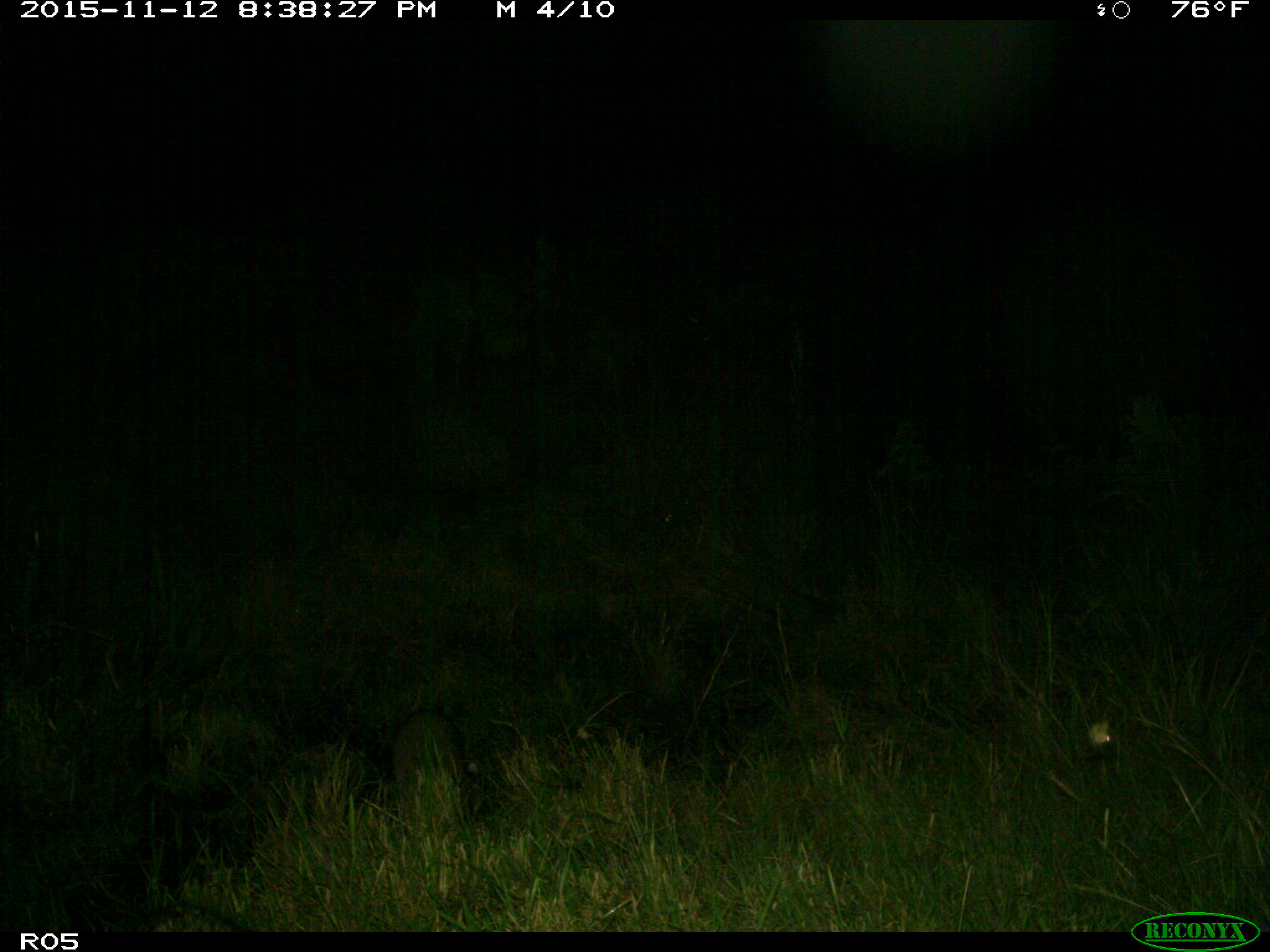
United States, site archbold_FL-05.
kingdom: Animalia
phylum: Chordata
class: Mammalia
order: Carnivora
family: Procyonidae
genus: Procyon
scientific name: Procyon lotor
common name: common raccoon